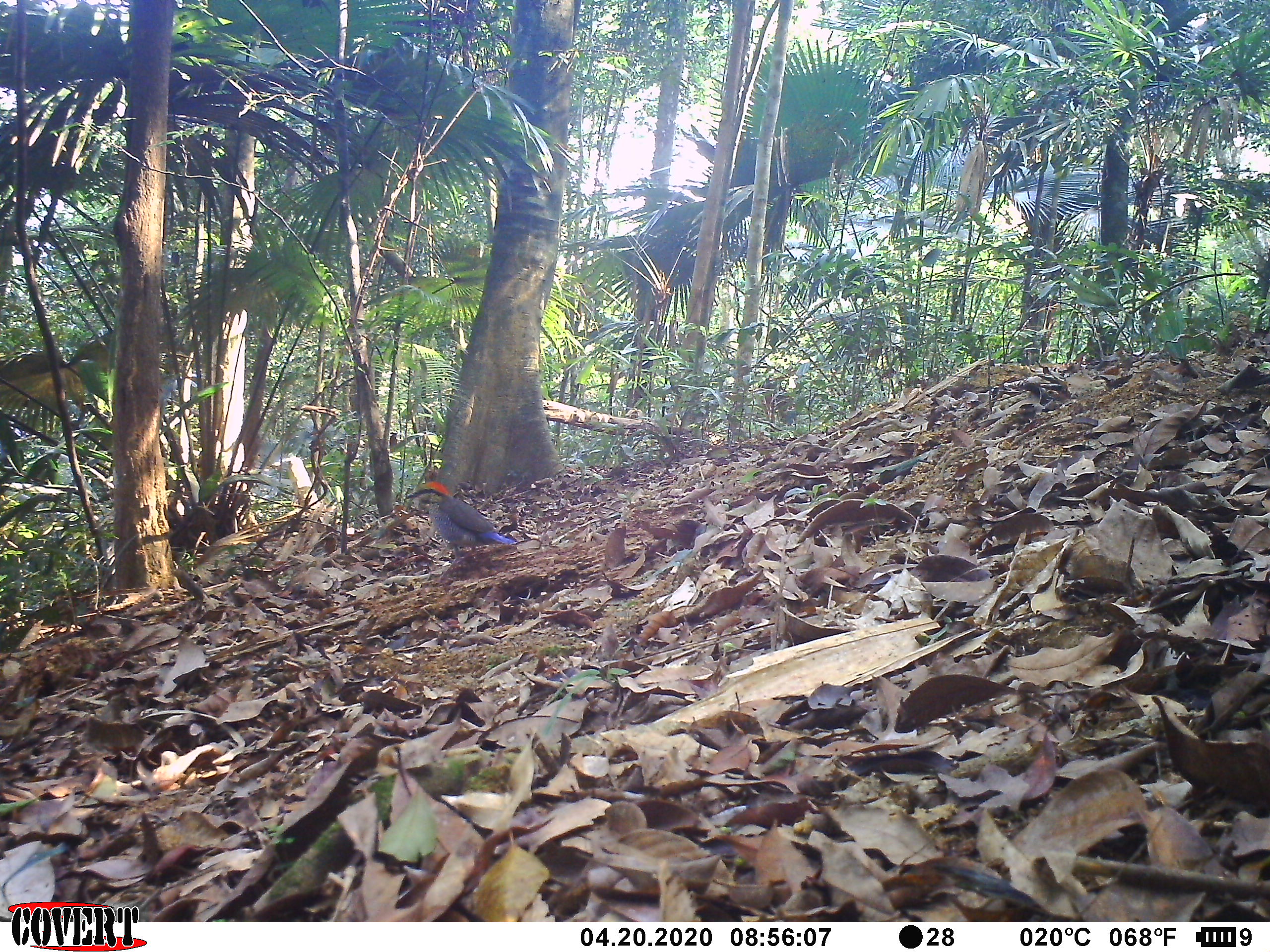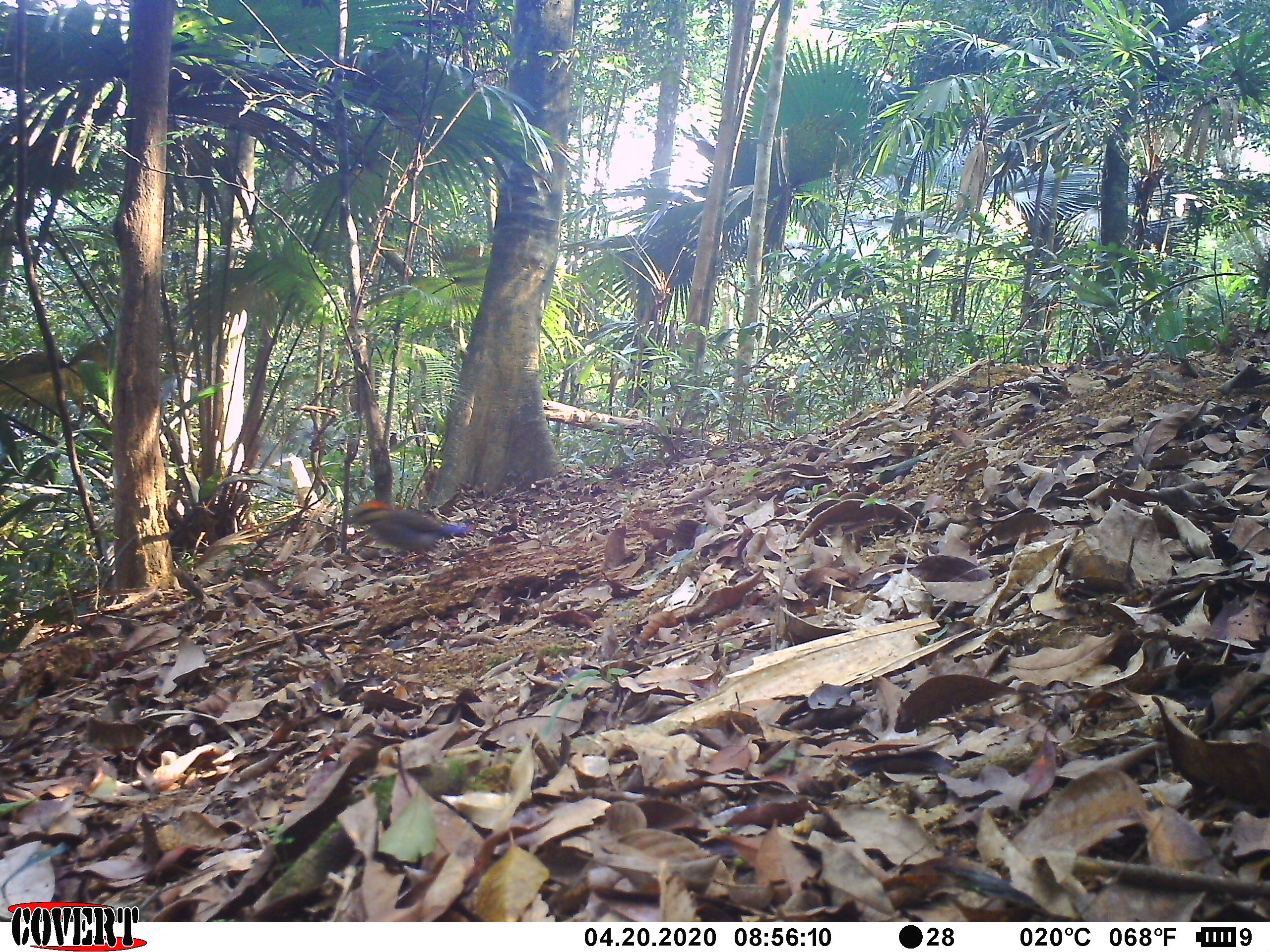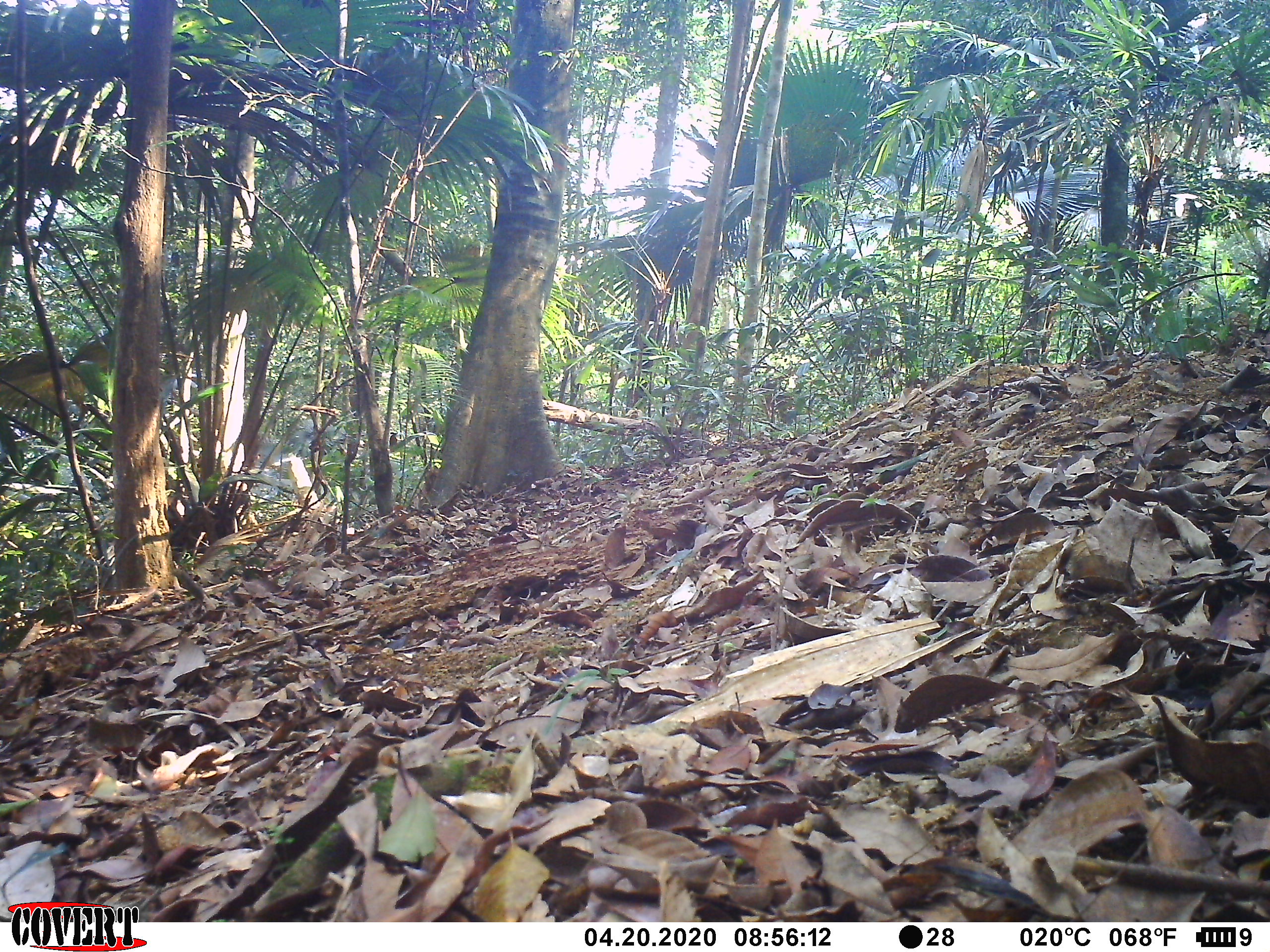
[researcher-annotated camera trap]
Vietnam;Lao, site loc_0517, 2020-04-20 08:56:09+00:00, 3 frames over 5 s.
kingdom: Animalia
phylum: Chordata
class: Aves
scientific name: Aves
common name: bird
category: unidentified bird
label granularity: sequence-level